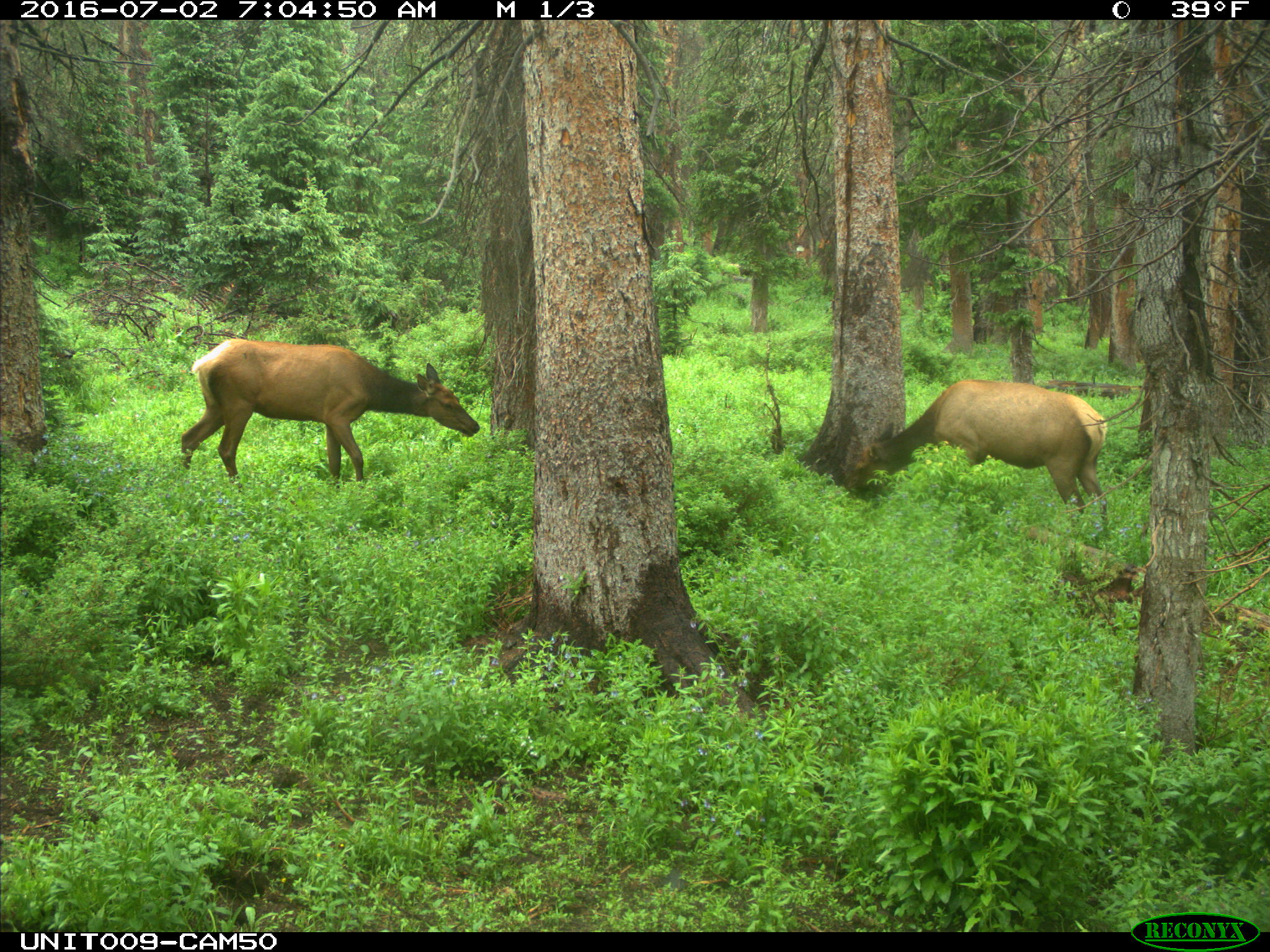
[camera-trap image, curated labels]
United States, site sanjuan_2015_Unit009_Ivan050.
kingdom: Animalia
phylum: Chordata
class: Mammalia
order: Artiodactyla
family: Cervidae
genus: Cervus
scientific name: Cervus elaphus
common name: red deer